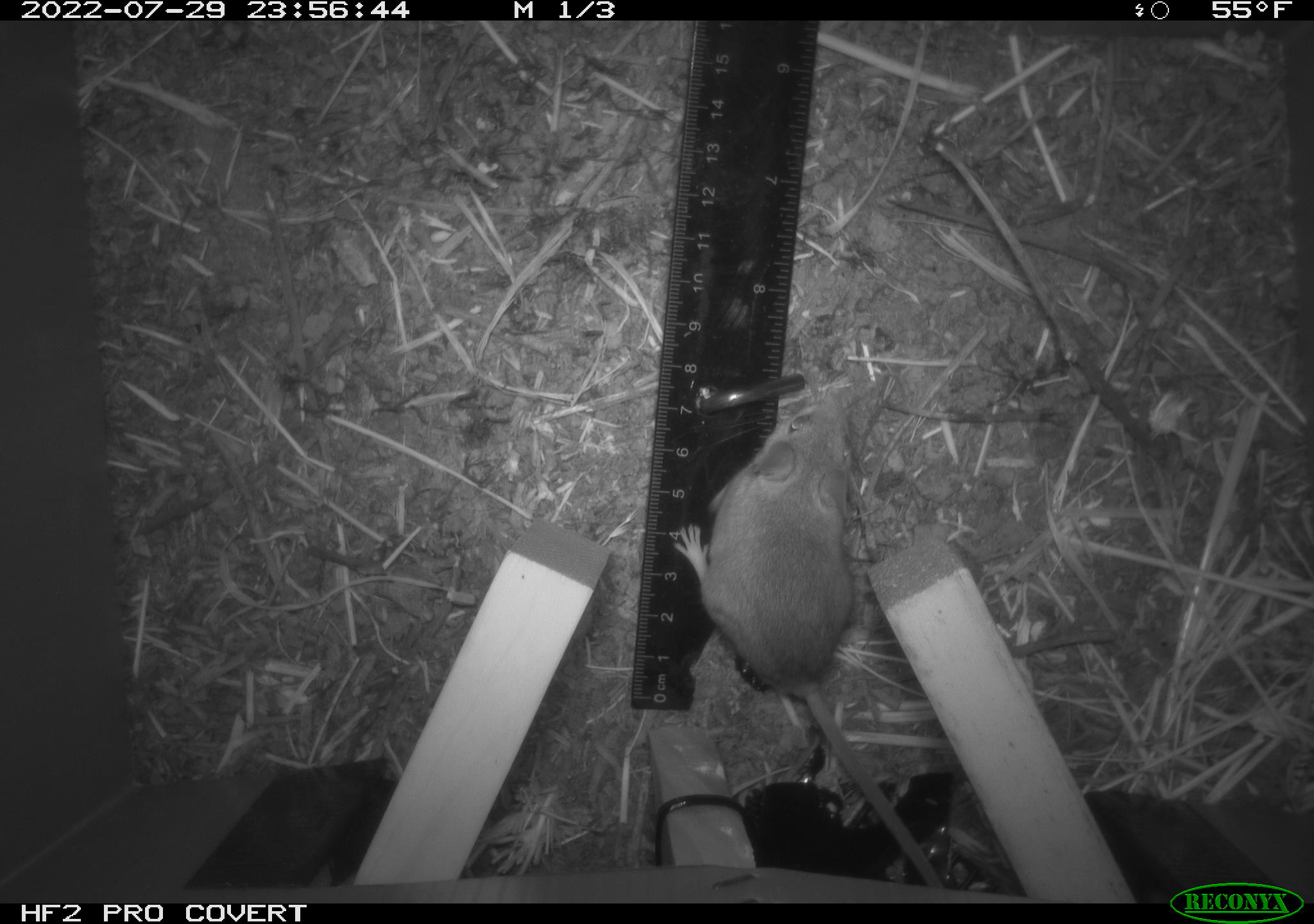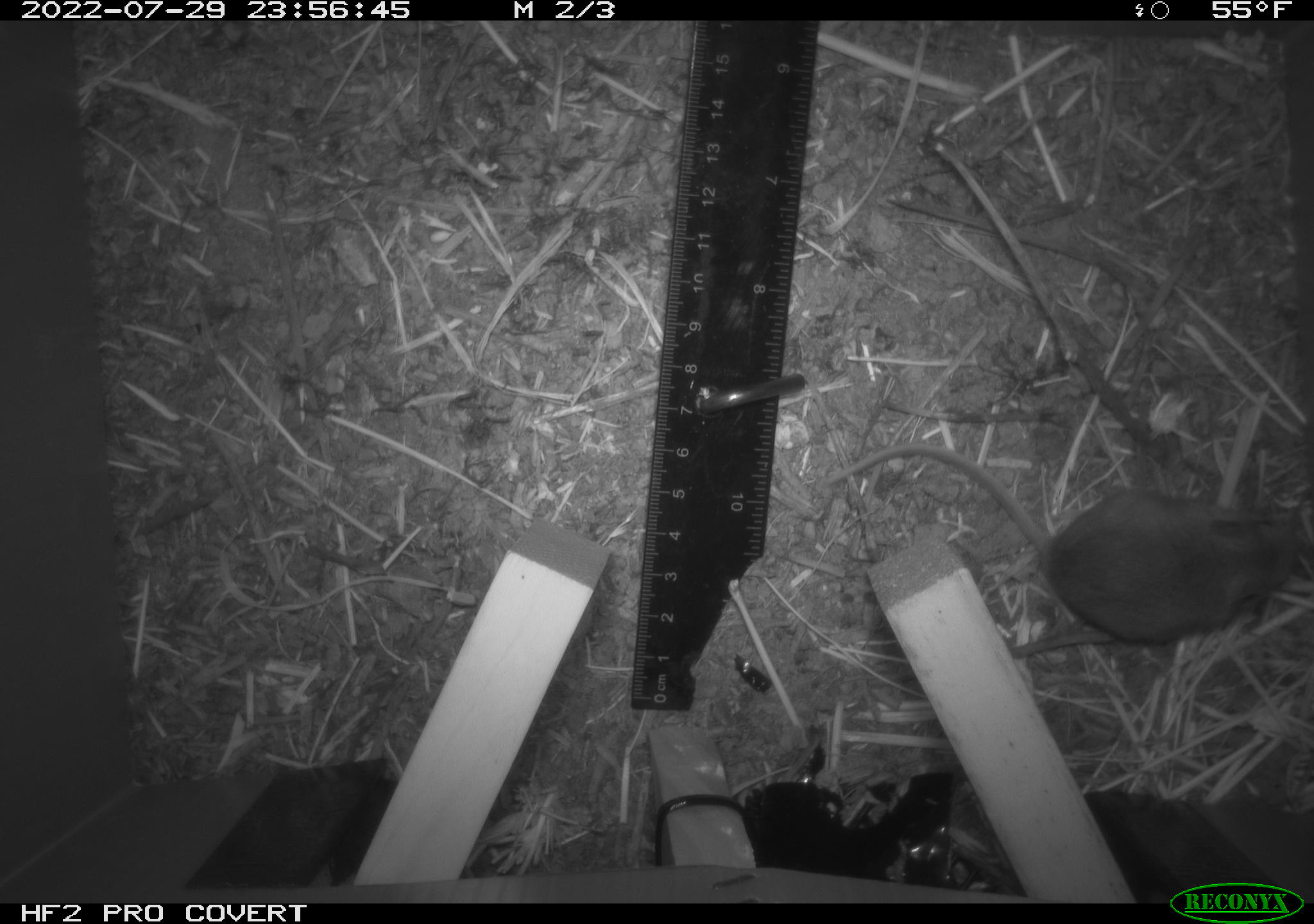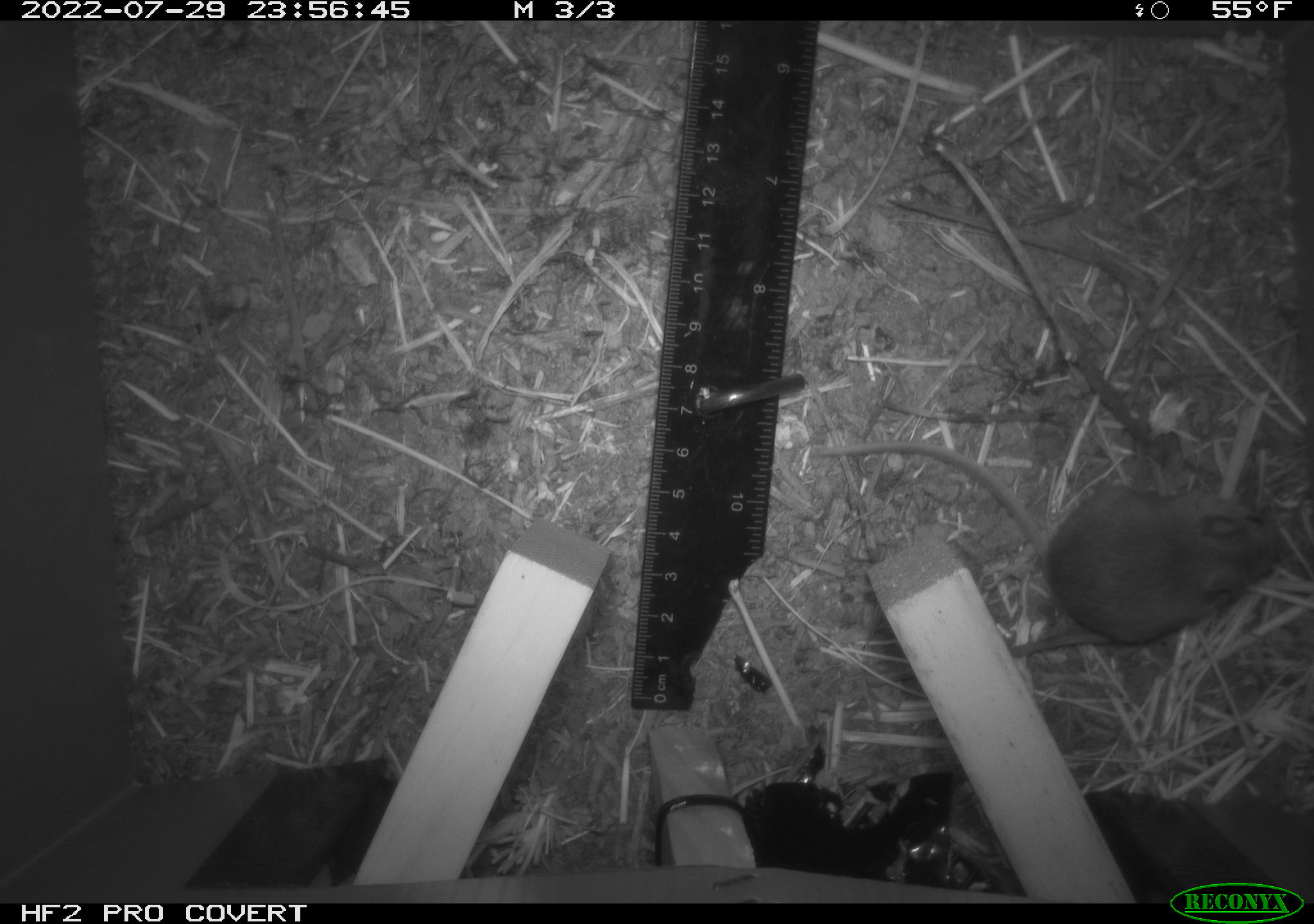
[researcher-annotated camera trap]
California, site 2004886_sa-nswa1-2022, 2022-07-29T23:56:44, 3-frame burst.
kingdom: Animalia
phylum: Chordata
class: Mammalia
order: Rodentia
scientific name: Rodentia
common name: mouse species